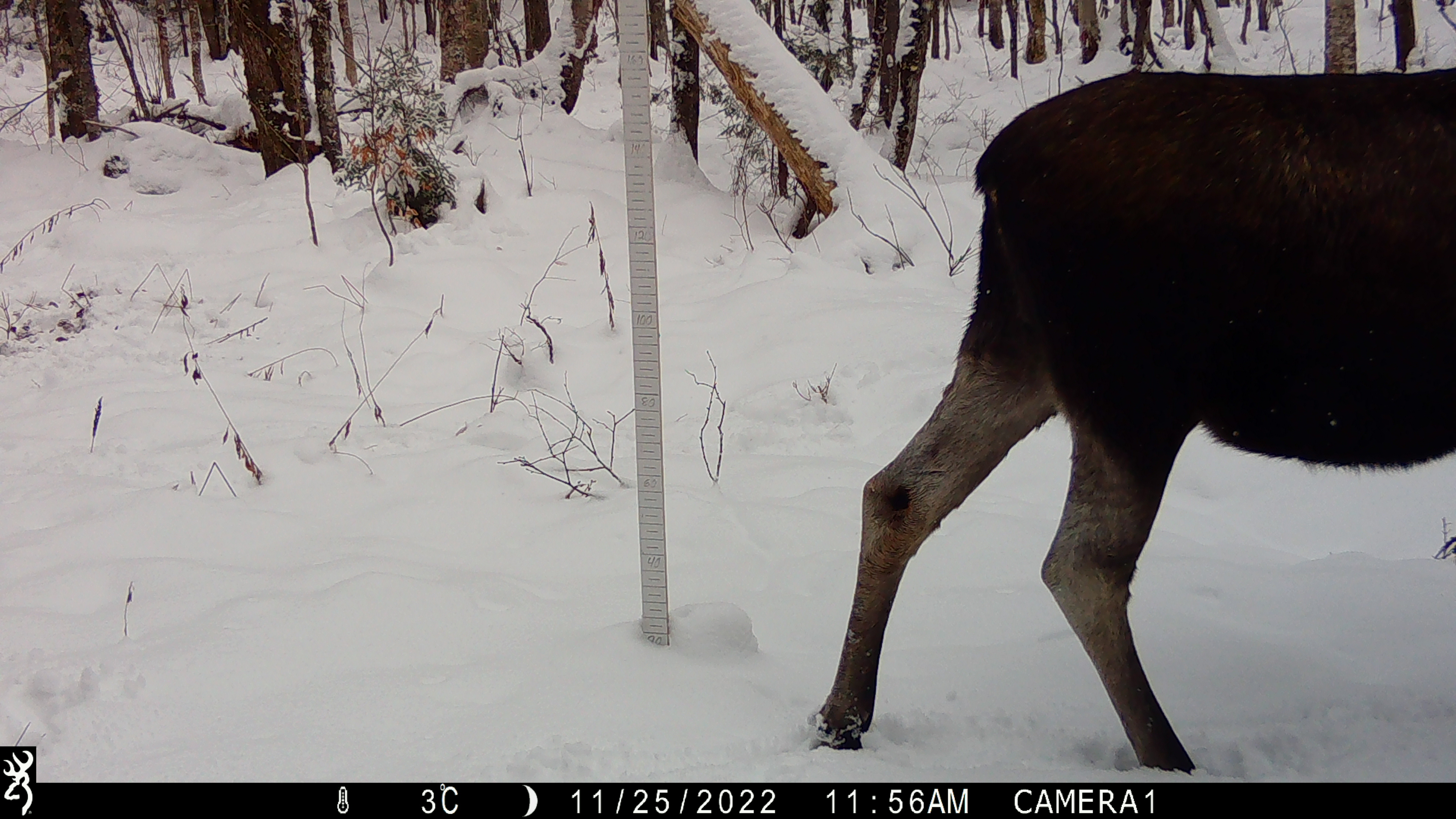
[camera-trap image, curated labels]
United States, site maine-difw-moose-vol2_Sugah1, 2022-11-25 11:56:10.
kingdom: Animalia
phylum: Chordata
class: Mammalia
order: Artiodactyla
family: Cervidae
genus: Alces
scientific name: Alces alces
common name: moose